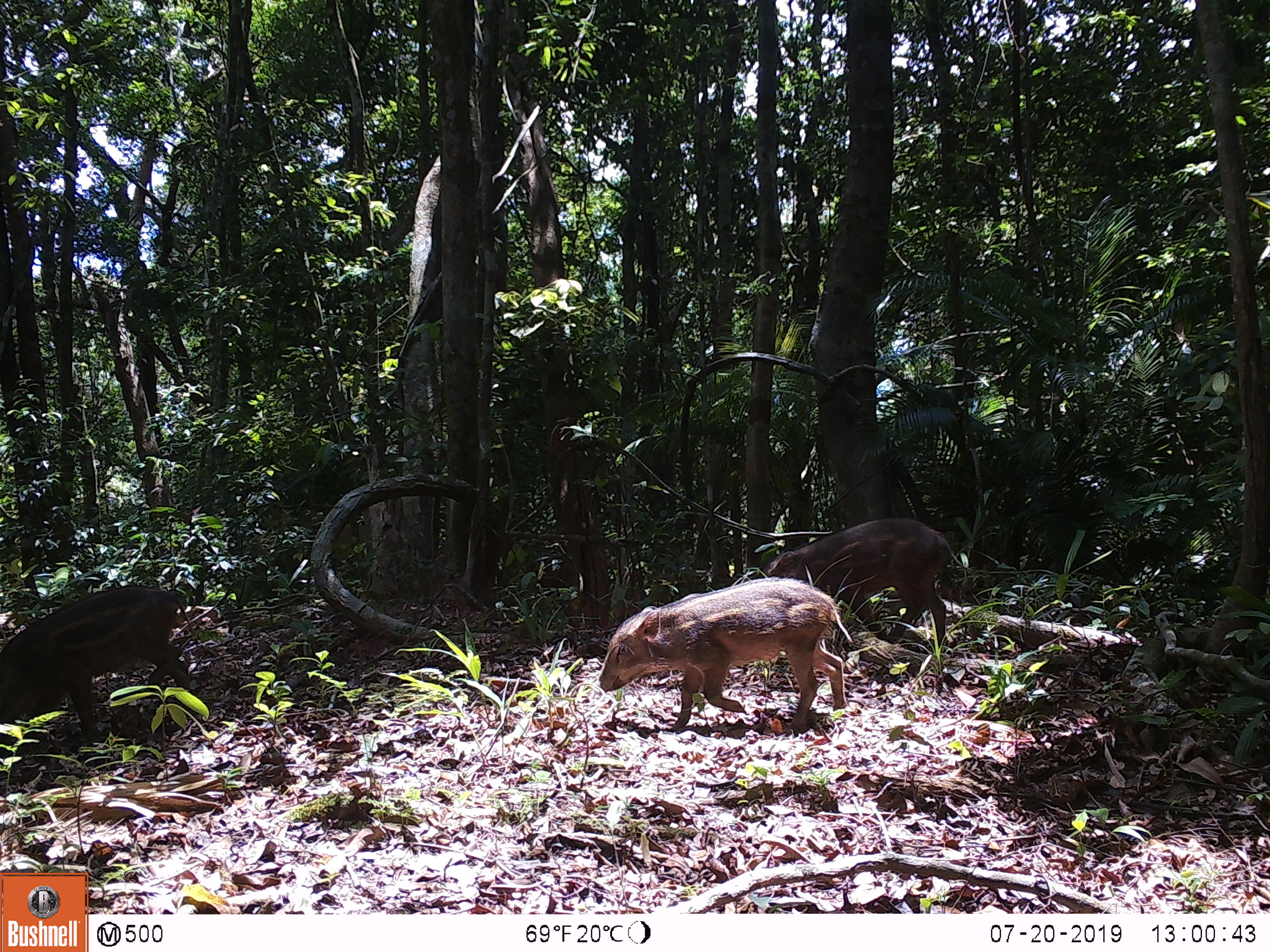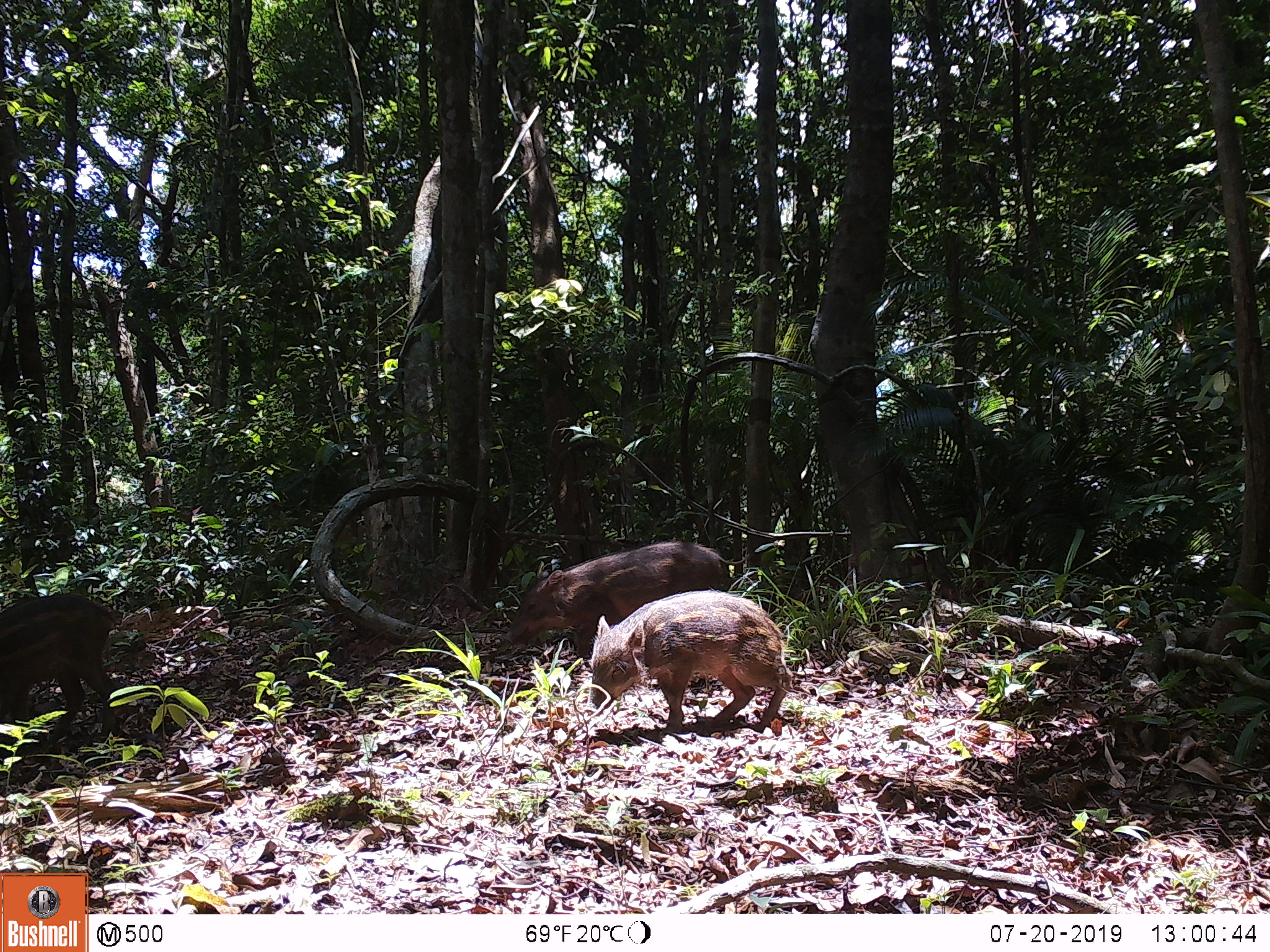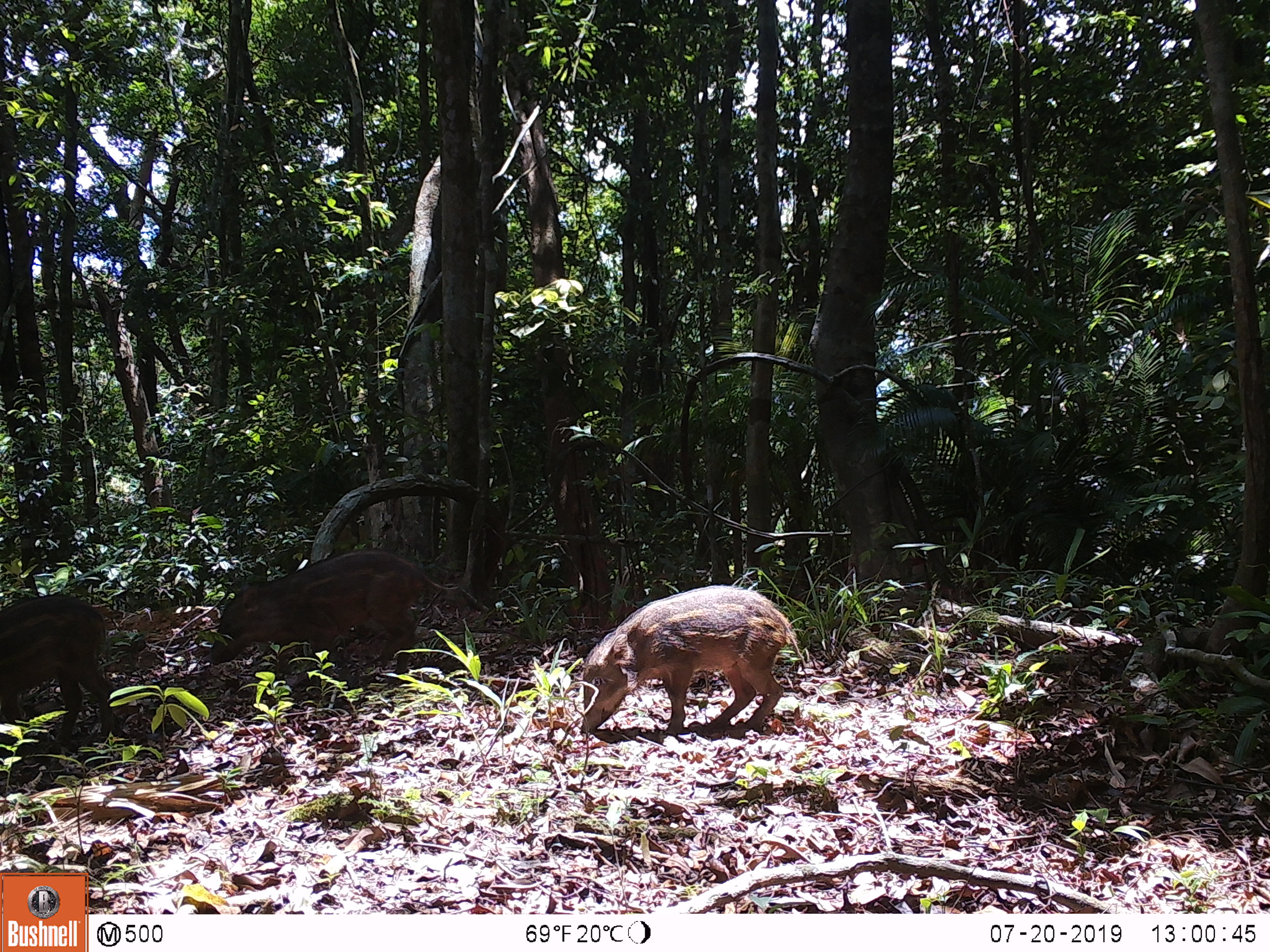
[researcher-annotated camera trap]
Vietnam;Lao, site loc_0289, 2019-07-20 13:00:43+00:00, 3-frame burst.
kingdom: Animalia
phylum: Chordata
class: Mammalia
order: Artiodactyla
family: Suidae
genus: Sus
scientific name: Sus scrofa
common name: eurasian wild pig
Eurasian wild pig (Sus scrofa). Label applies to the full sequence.